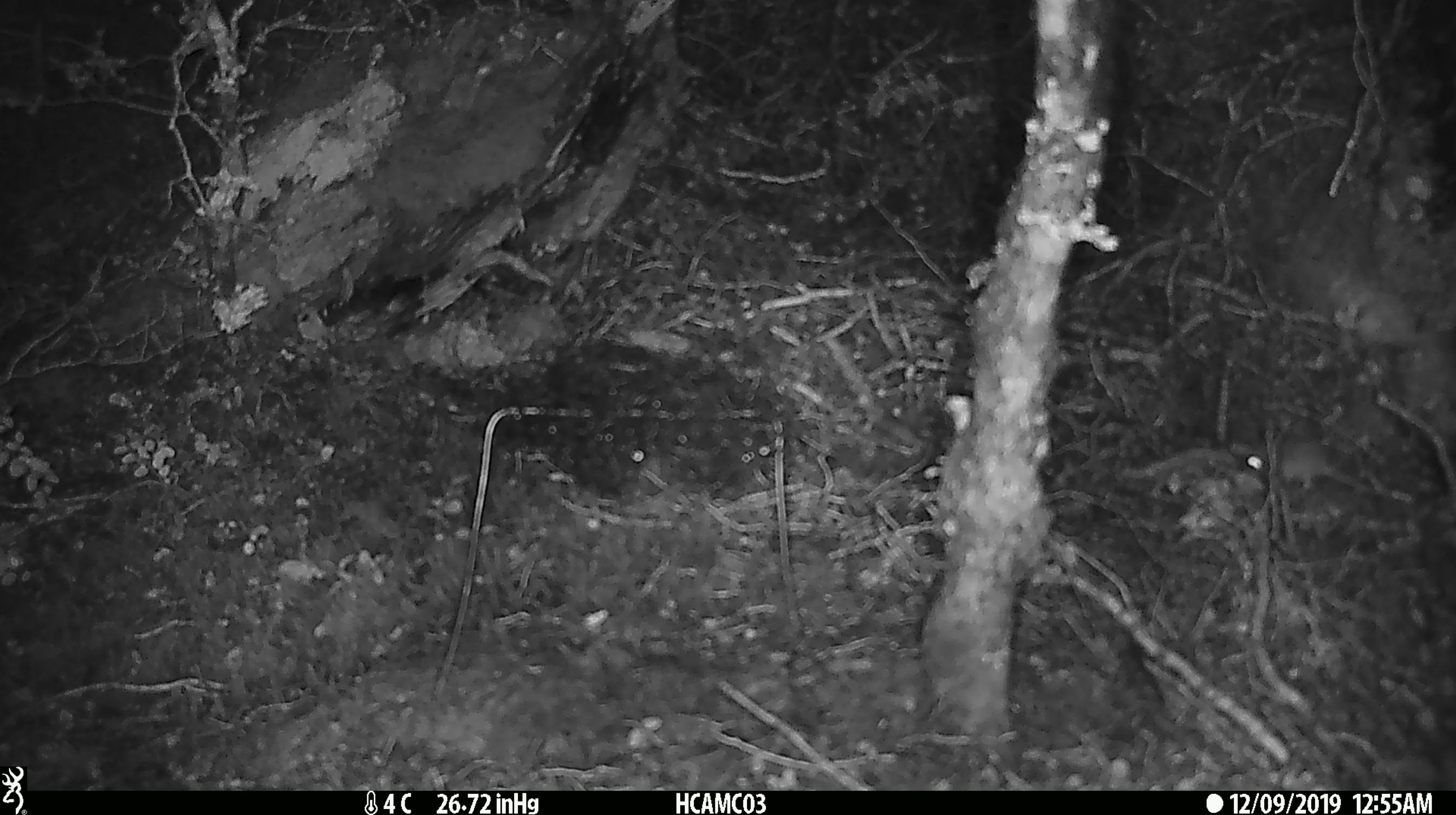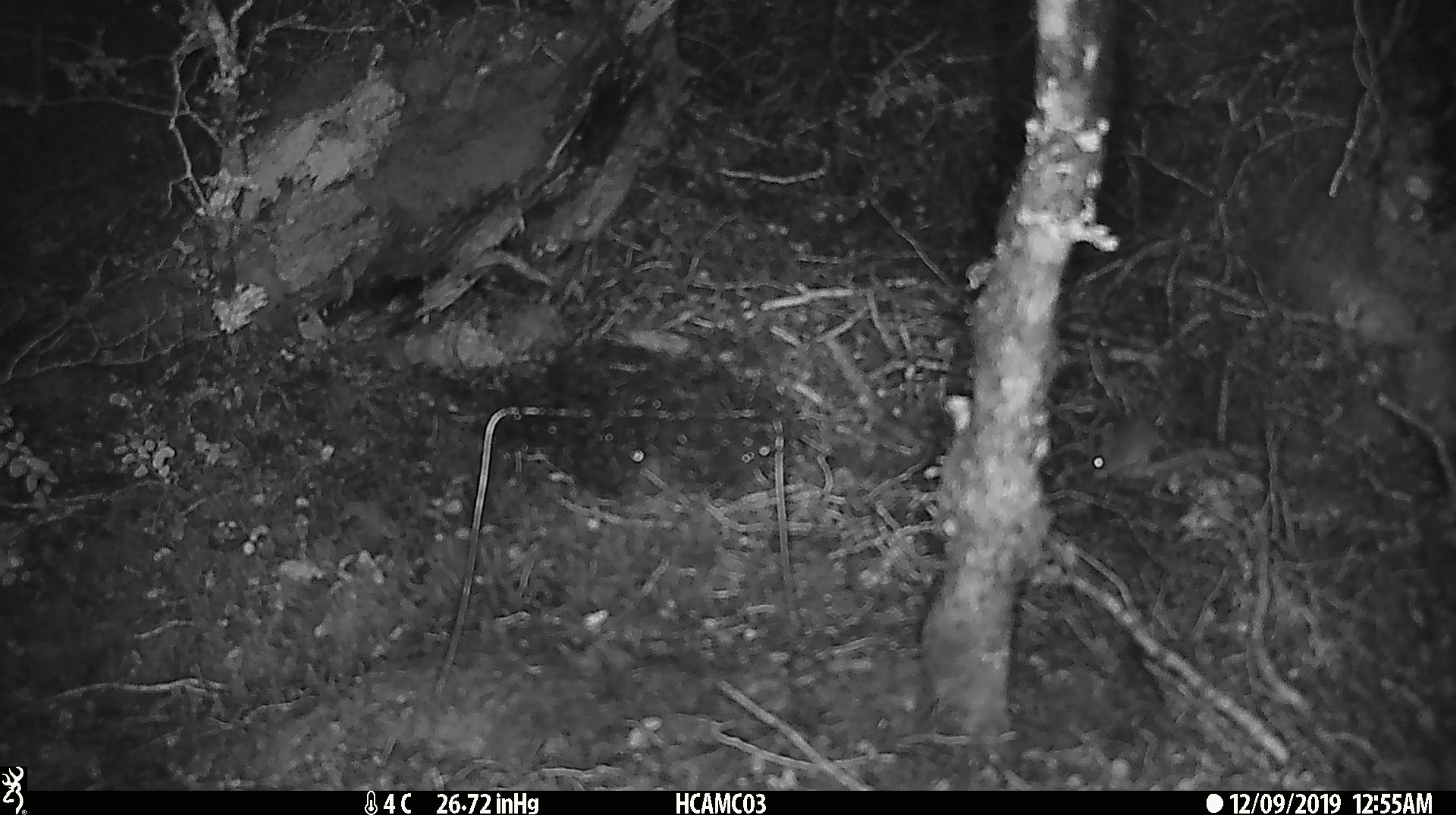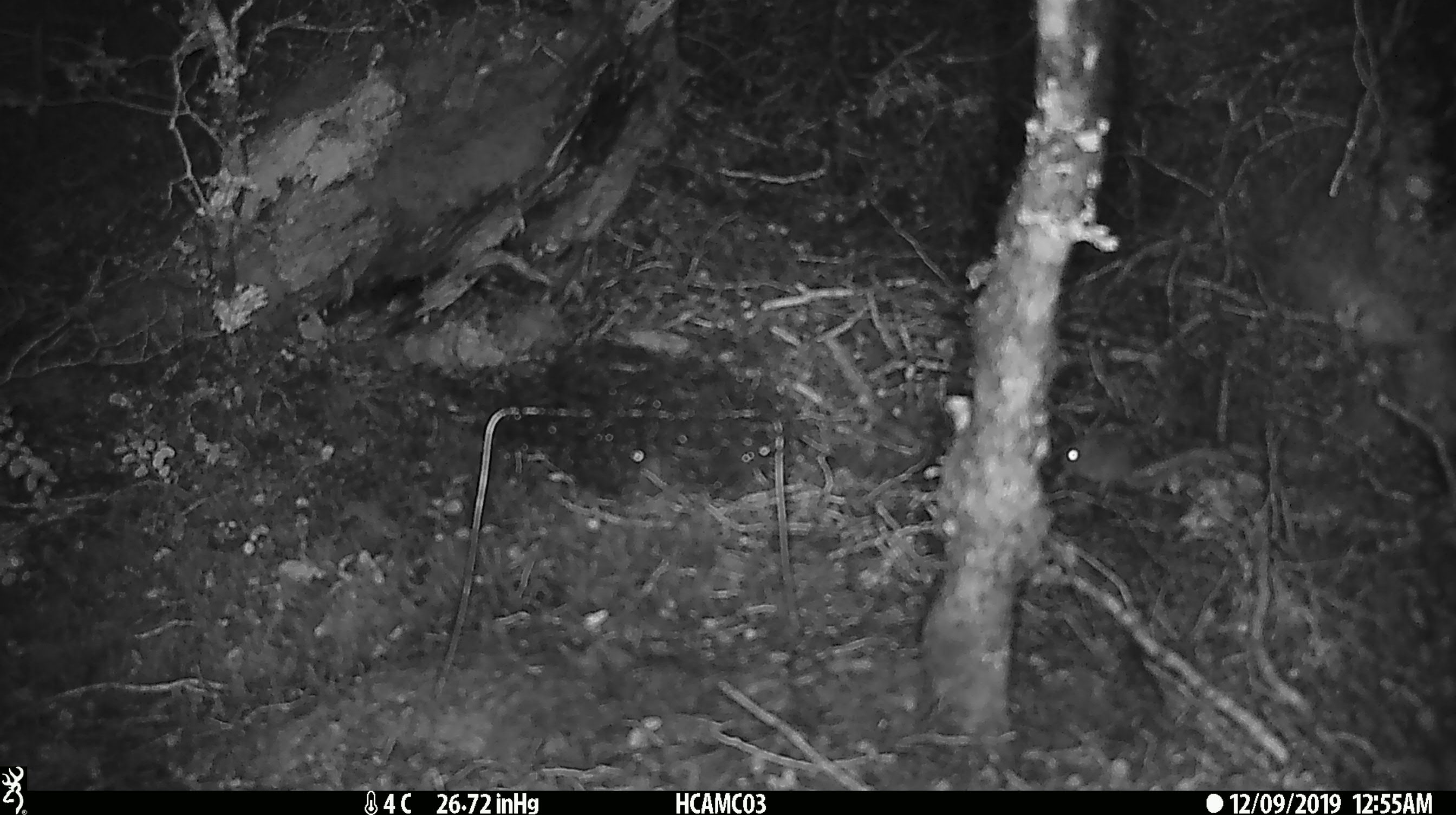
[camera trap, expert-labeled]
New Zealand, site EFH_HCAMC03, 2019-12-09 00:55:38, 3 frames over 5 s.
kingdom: Animalia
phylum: Chordata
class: Mammalia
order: Rodentia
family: Muridae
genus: Mus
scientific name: Mus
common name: mouse